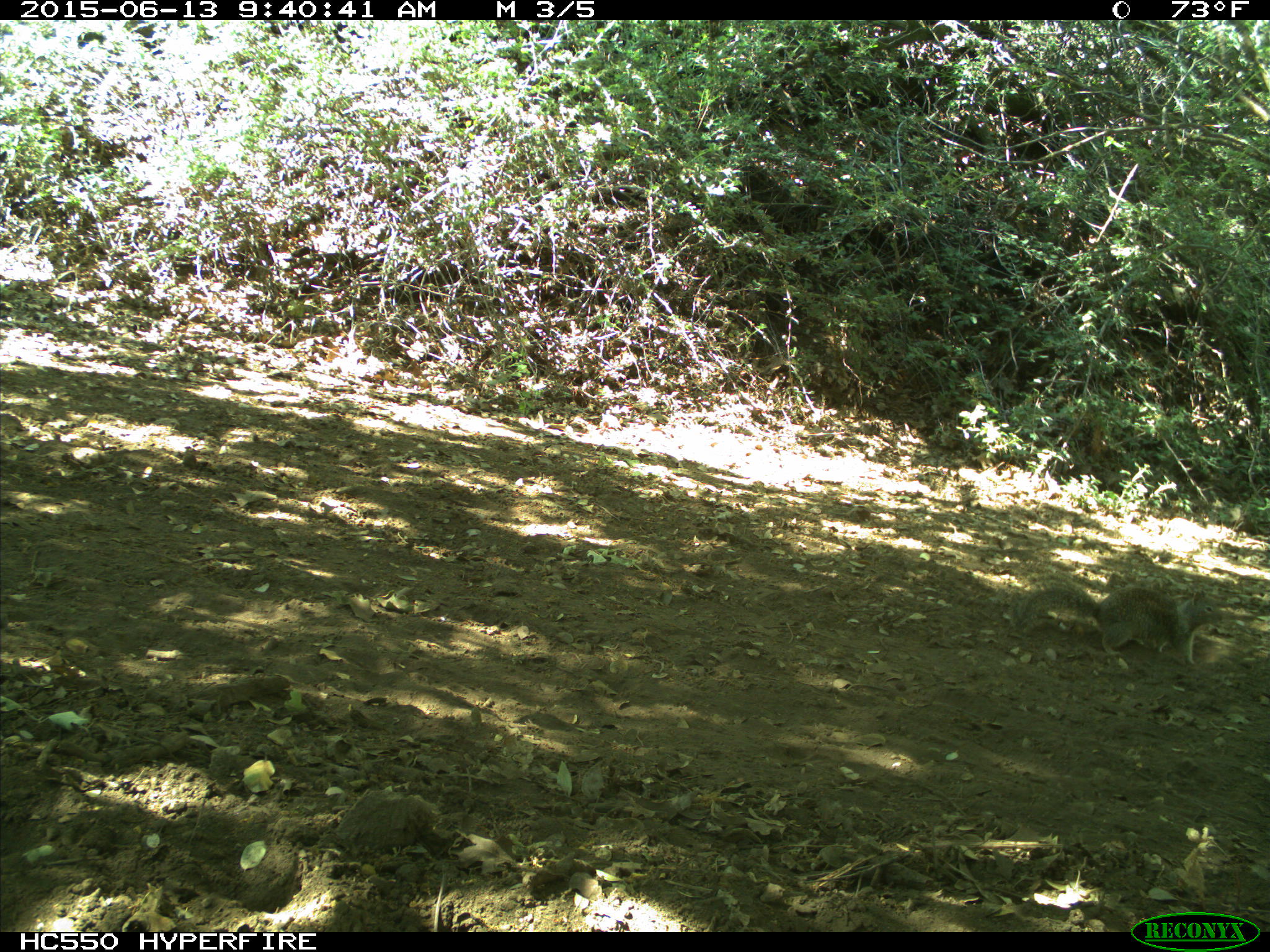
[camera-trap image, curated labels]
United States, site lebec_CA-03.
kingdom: Animalia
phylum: Chordata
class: Mammalia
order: Rodentia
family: Sciuridae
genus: Otospermophilus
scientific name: Otospermophilus beecheyi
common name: california ground squirrel